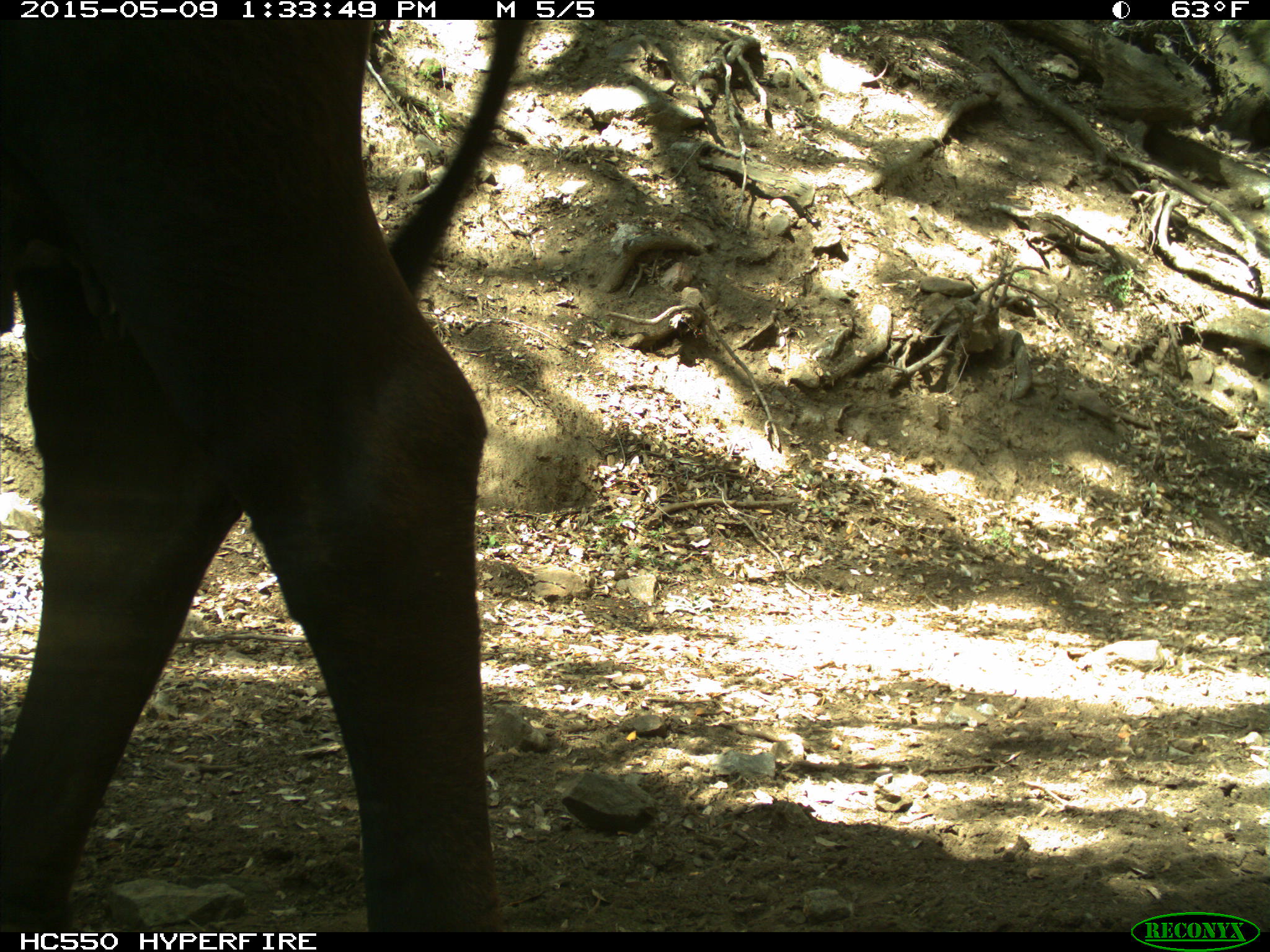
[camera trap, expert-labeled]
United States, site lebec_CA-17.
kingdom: Animalia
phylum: Chordata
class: Mammalia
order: Artiodactyla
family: Bovidae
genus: Bos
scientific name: Bos taurus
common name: domestic cow